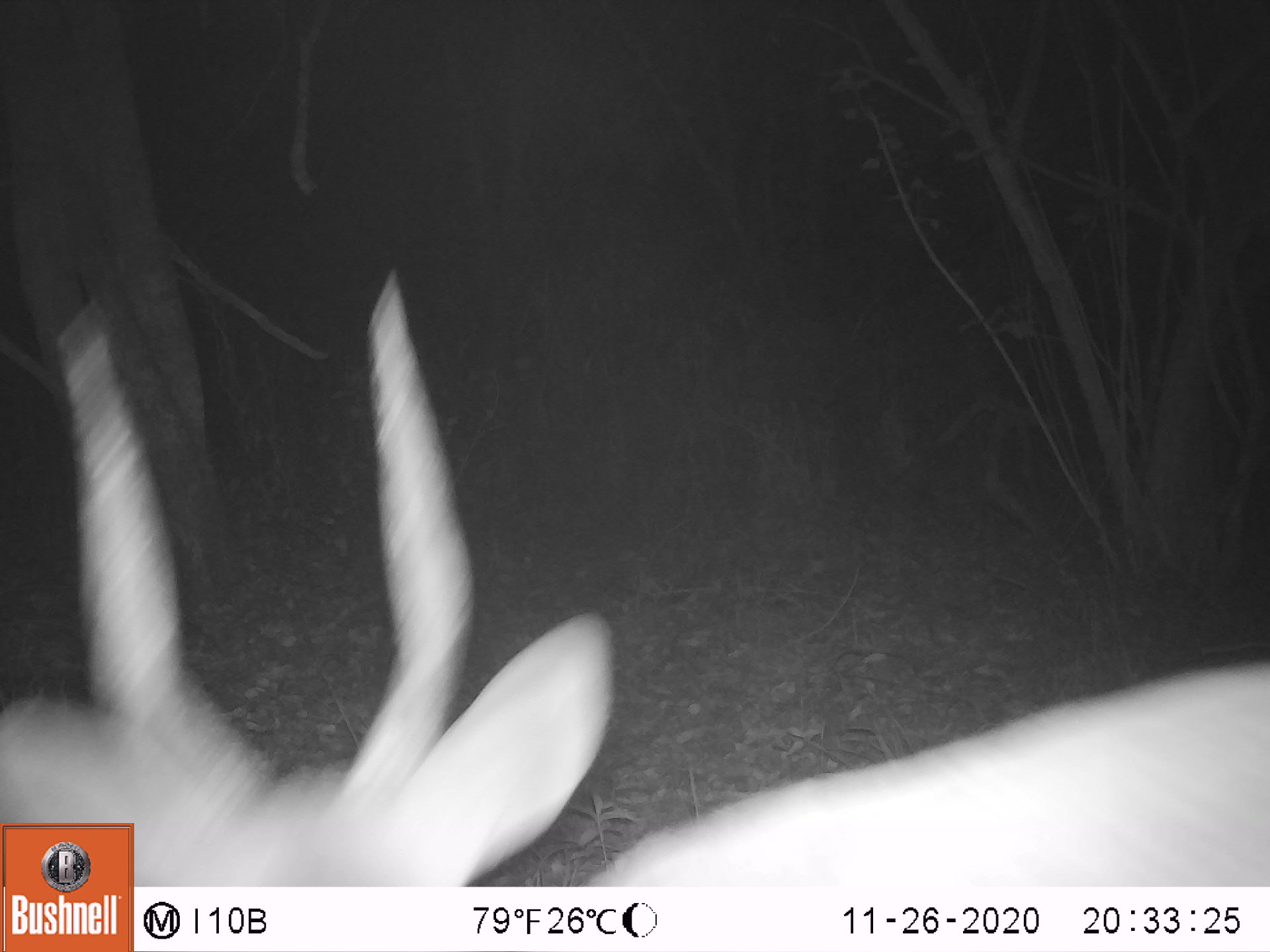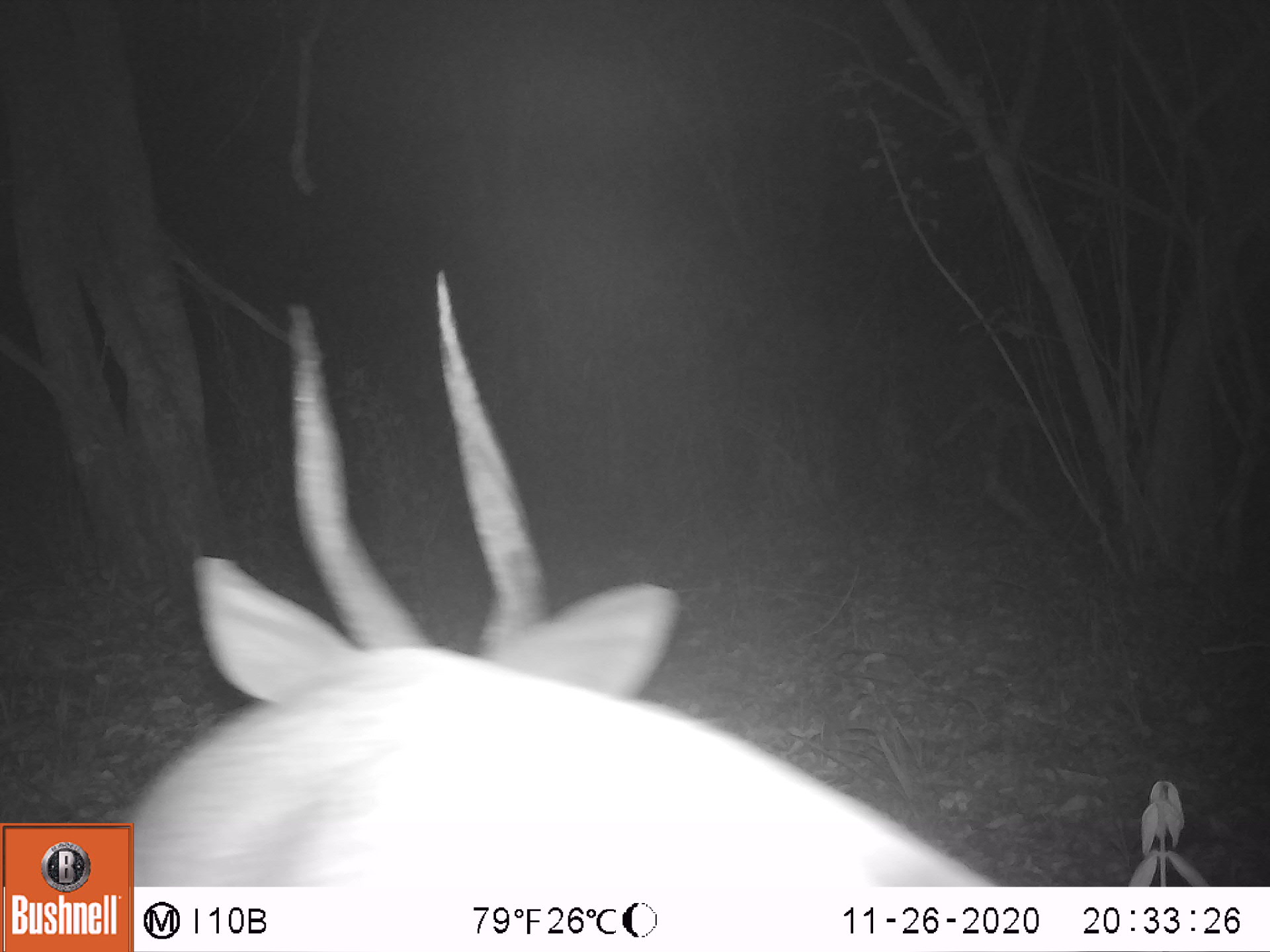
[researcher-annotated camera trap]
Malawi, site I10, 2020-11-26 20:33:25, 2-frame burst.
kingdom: Animalia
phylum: Chordata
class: Mammalia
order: Artiodactyla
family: Bovidae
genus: Tragelaphus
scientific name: Tragelaphus sylvaticus sylvaticus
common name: cape bushbuck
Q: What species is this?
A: Cape bushbuck (Tragelaphus sylvaticus sylvaticus).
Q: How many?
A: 1.